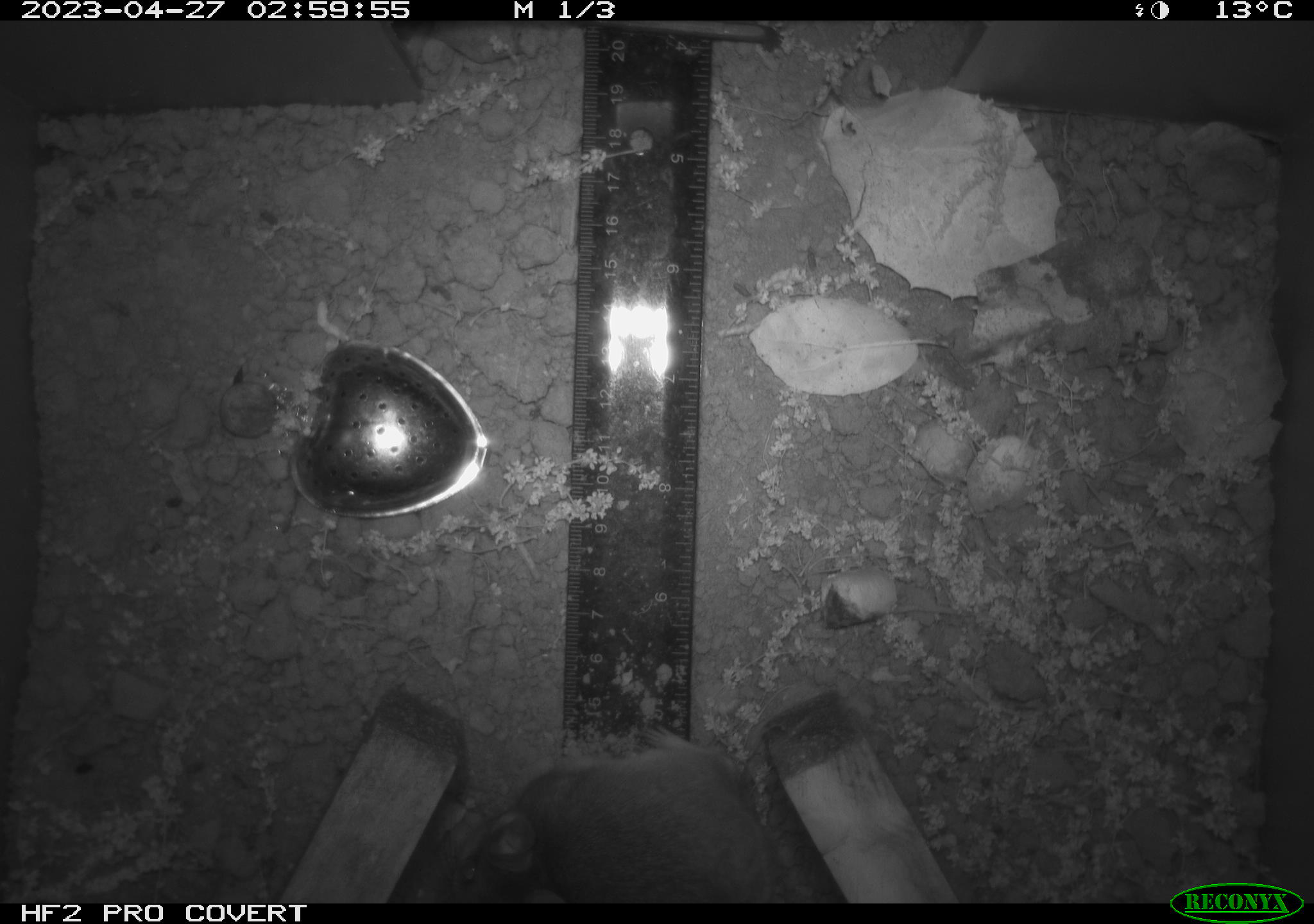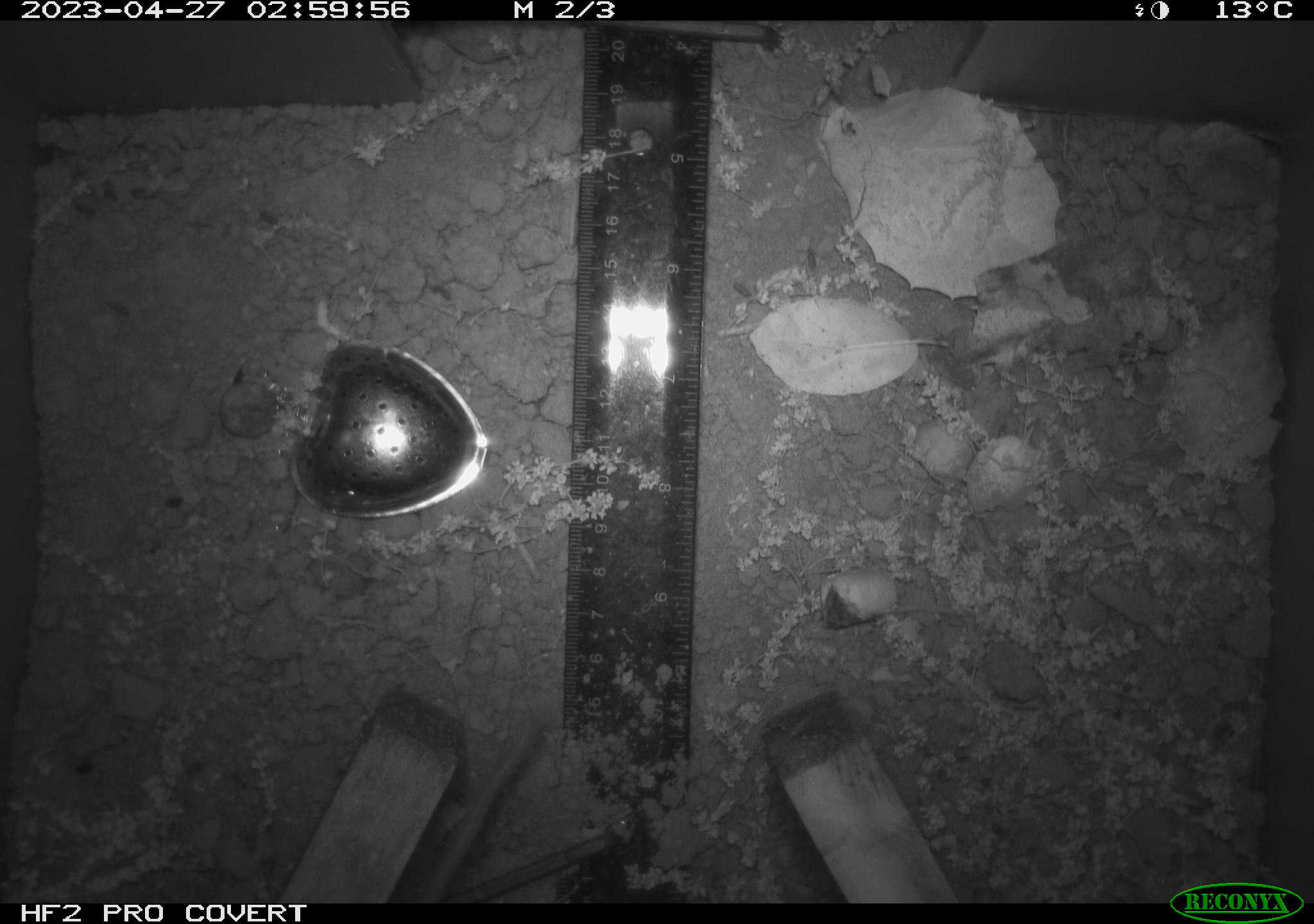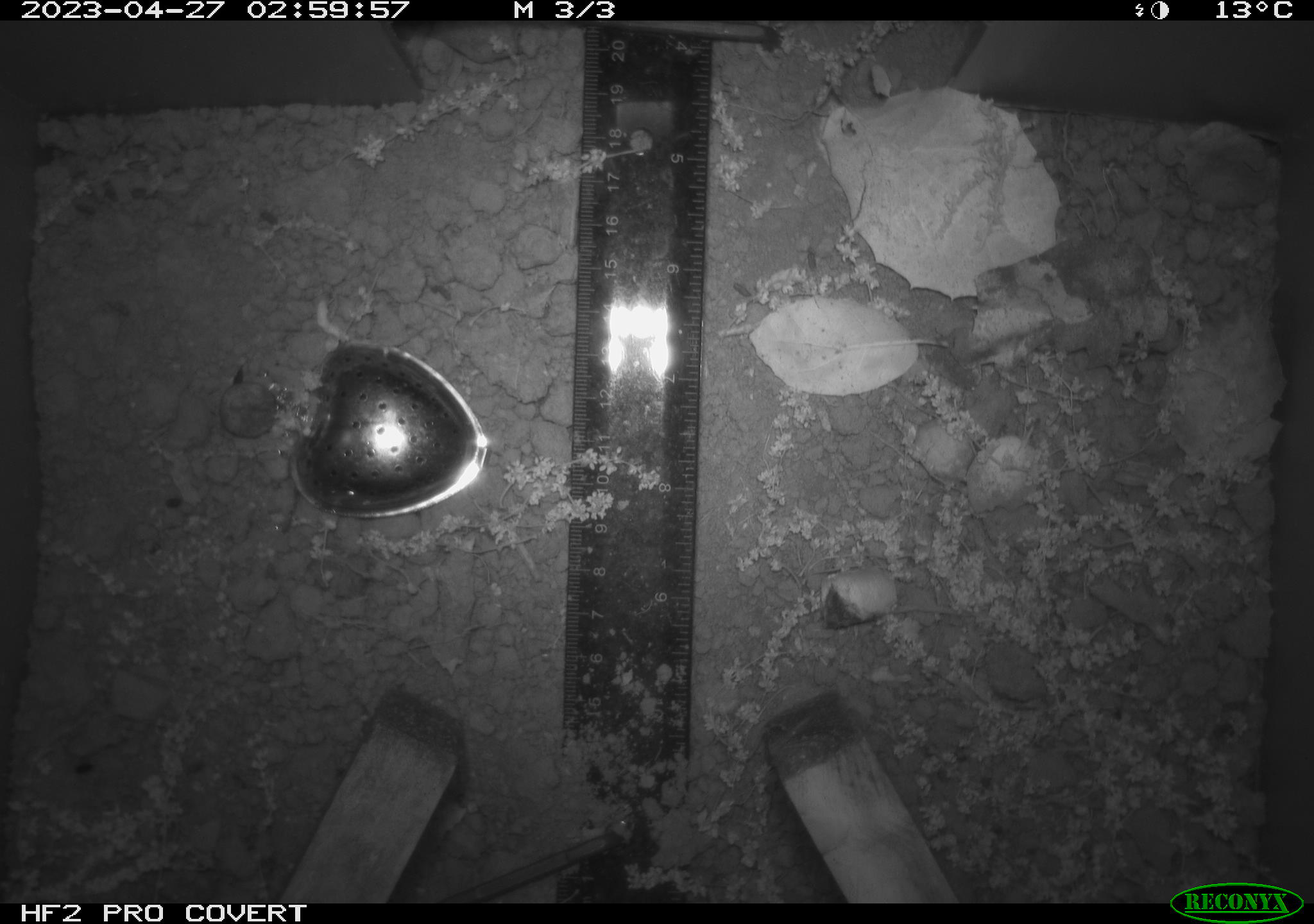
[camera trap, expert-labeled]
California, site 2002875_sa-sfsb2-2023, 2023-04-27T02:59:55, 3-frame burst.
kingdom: Animalia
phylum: Chordata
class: Mammalia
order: Rodentia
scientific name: Rodentia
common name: mouse species